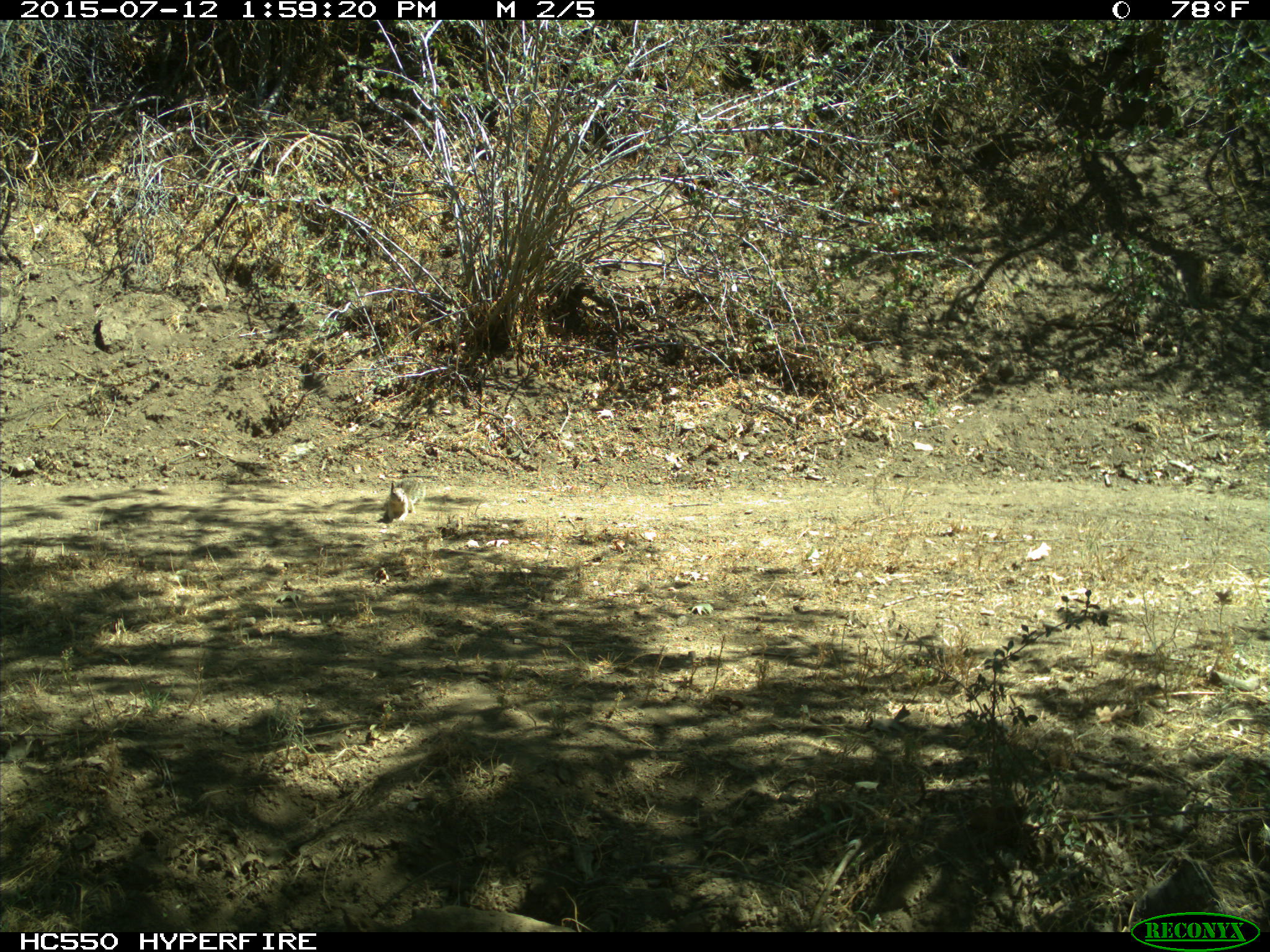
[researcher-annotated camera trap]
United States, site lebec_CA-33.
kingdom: Animalia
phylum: Chordata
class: Mammalia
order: Rodentia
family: Sciuridae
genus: Otospermophilus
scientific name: Otospermophilus beecheyi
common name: california ground squirrel